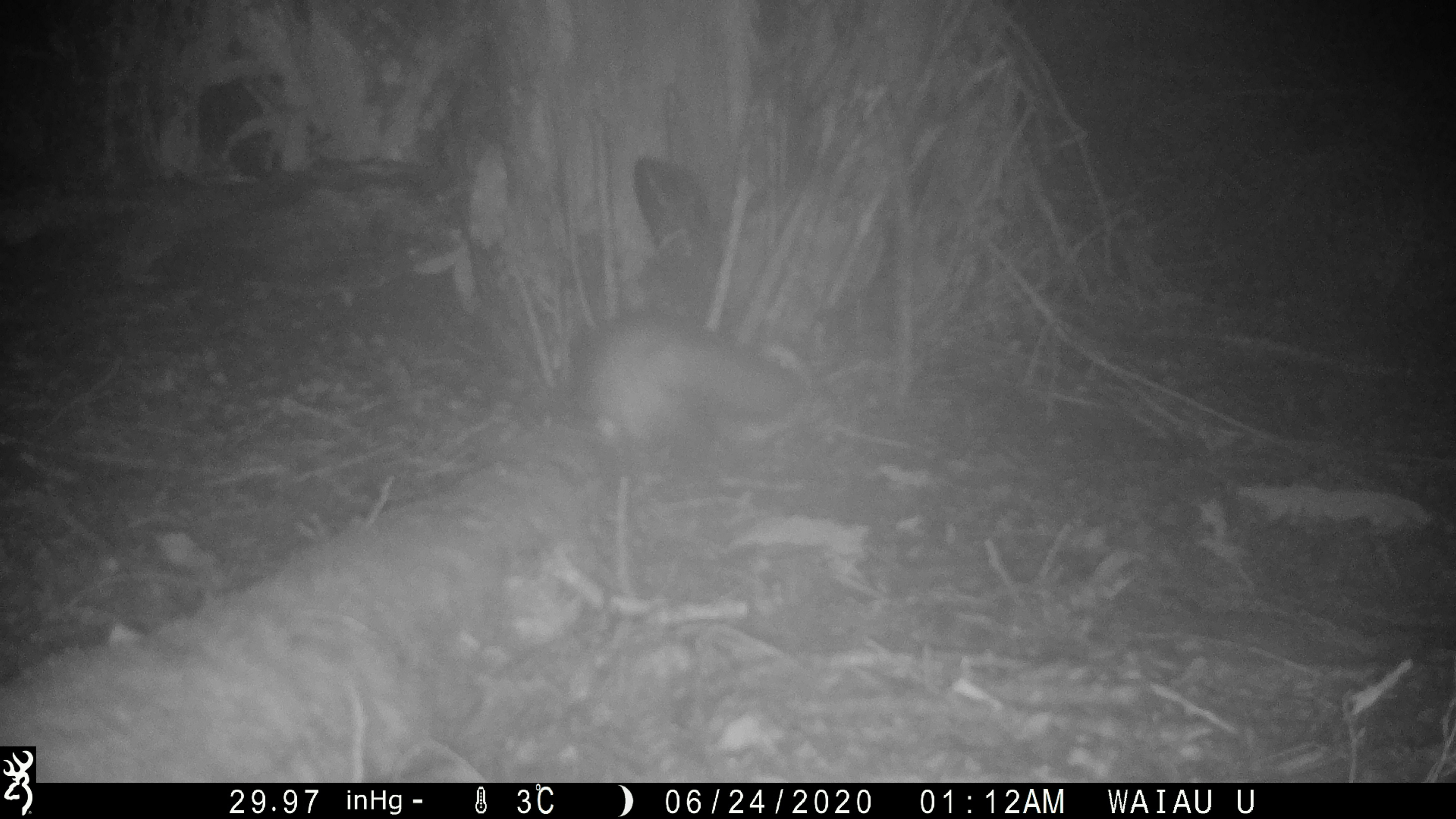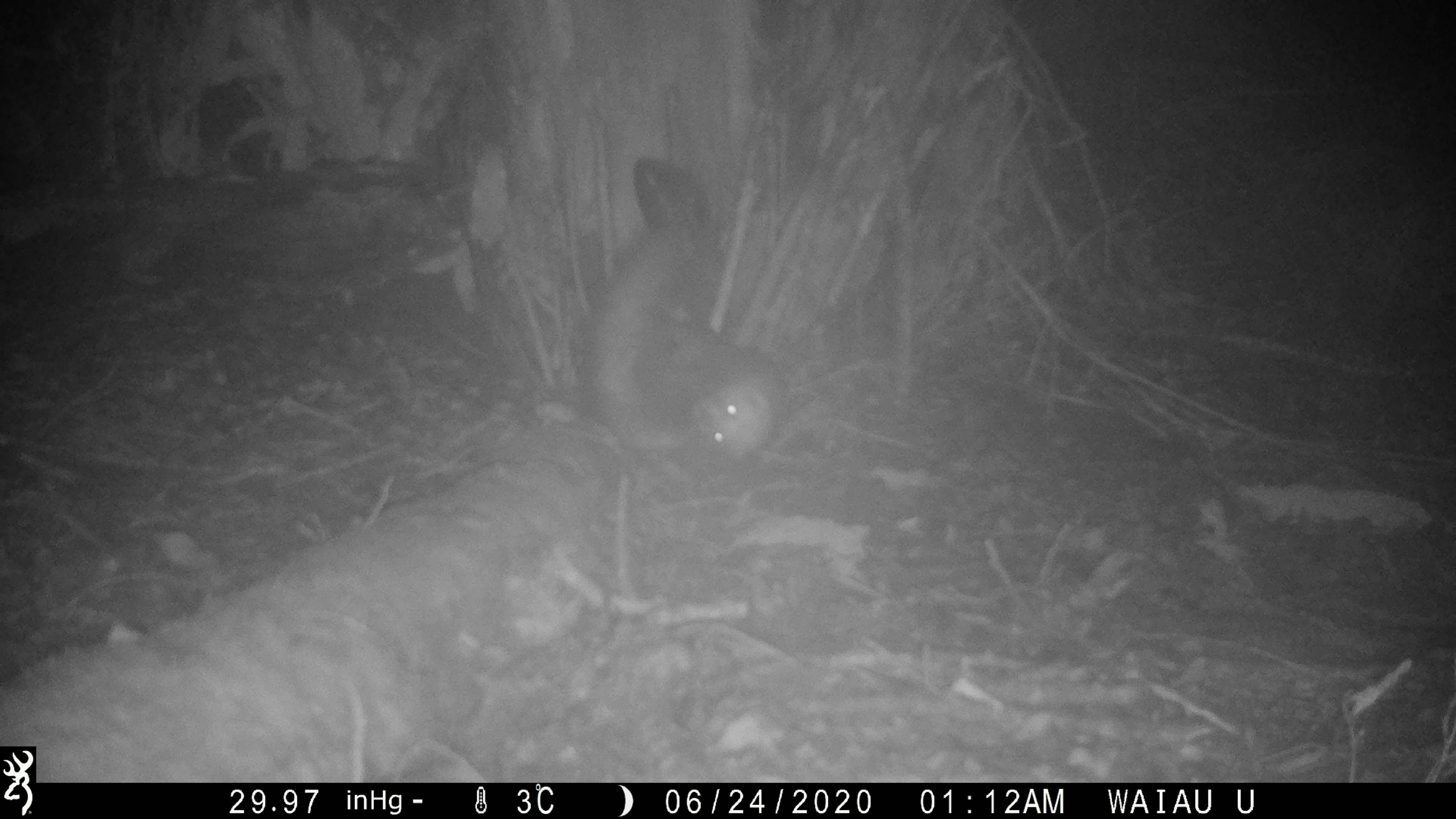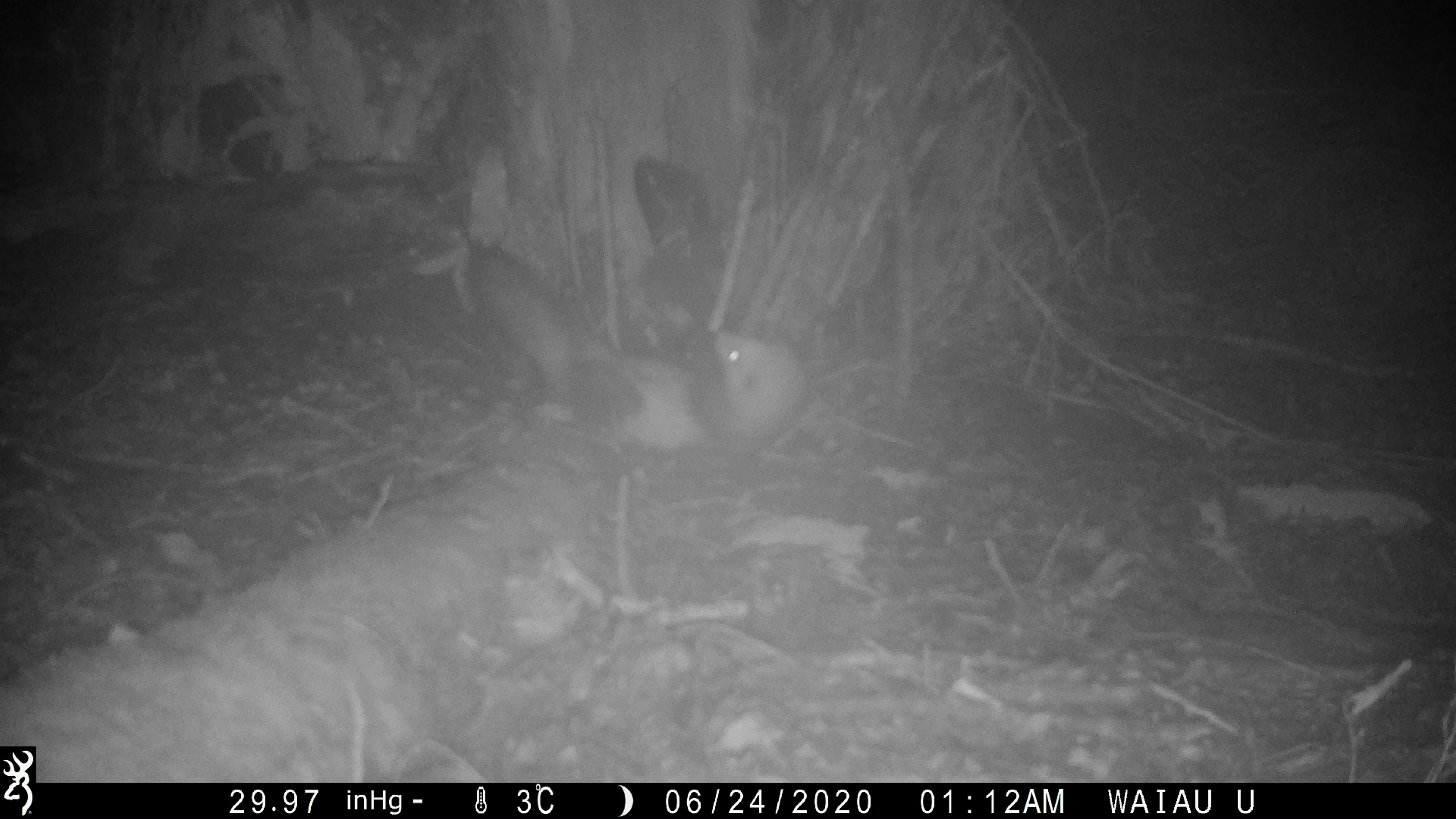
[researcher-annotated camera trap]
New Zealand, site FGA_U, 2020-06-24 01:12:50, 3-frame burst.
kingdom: Animalia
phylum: Chordata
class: Mammalia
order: Carnivora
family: Mustelidae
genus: Mustela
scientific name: Mustela furo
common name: ferret